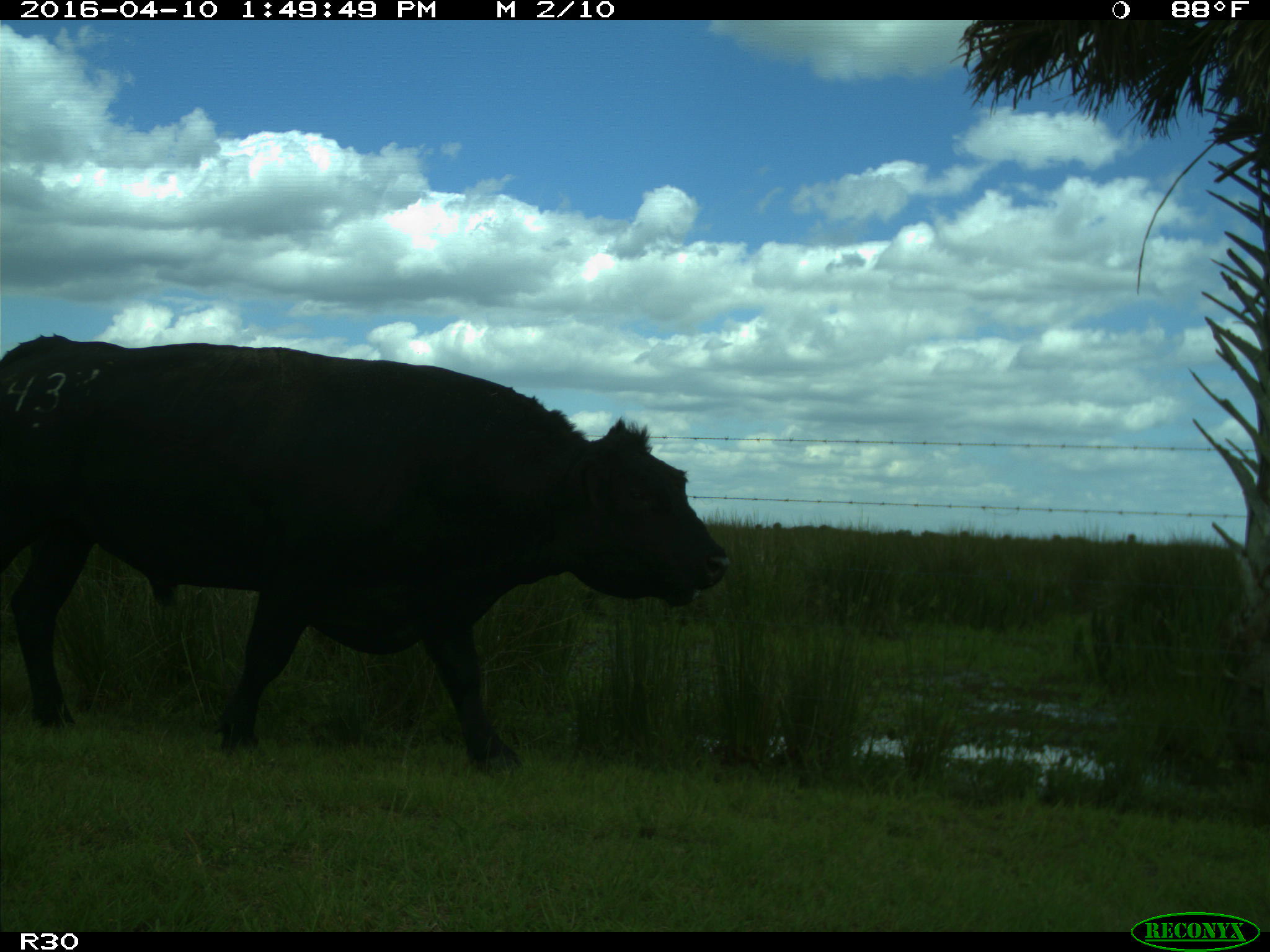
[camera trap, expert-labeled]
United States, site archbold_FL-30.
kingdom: Animalia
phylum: Chordata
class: Mammalia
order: Artiodactyla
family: Bovidae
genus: Bos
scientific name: Bos taurus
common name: domestic cow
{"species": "Bos taurus (domestic cow)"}